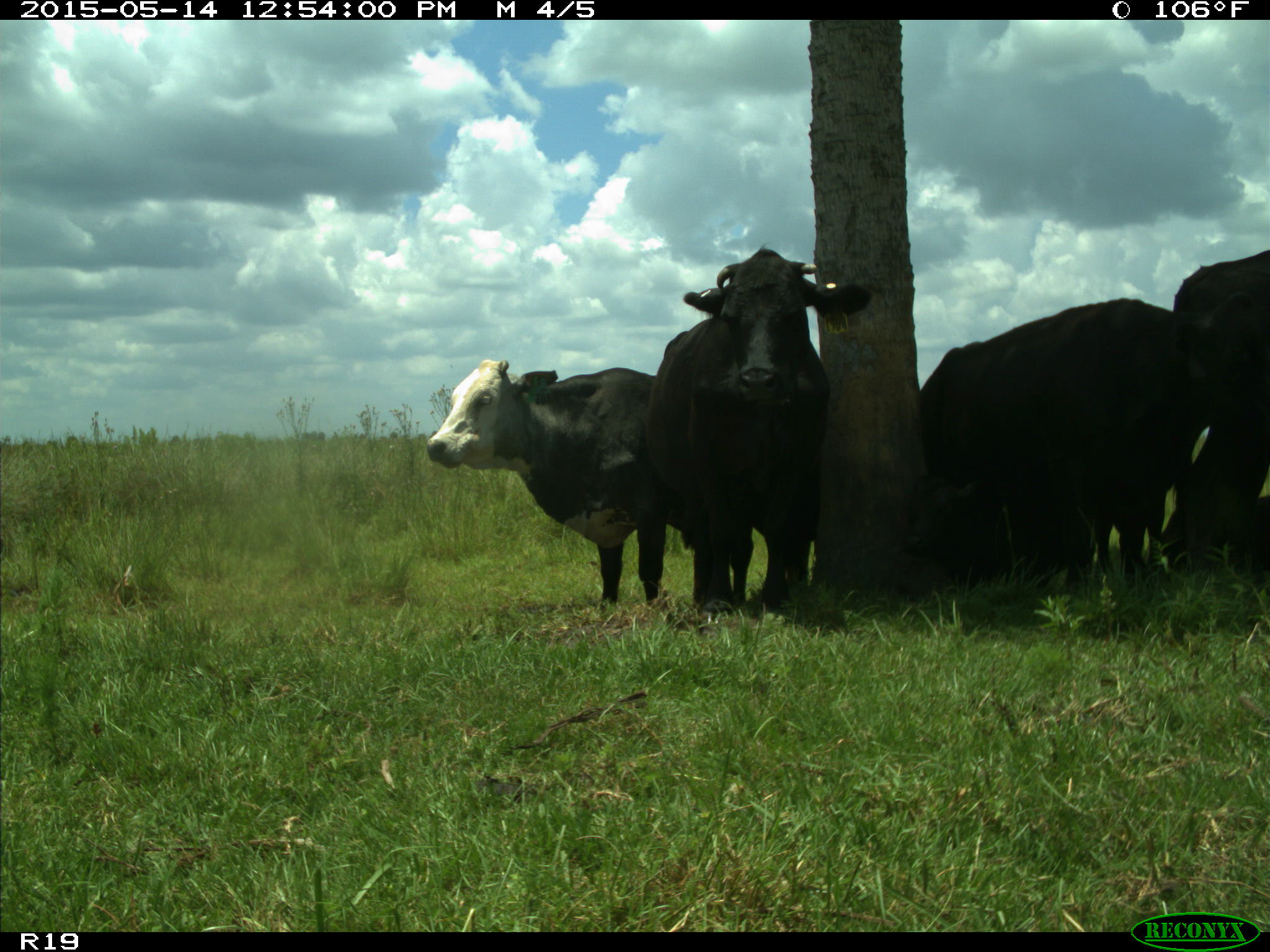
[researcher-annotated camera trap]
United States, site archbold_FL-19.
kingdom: Animalia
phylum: Chordata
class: Mammalia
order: Artiodactyla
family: Bovidae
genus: Bos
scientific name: Bos taurus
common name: domestic cow